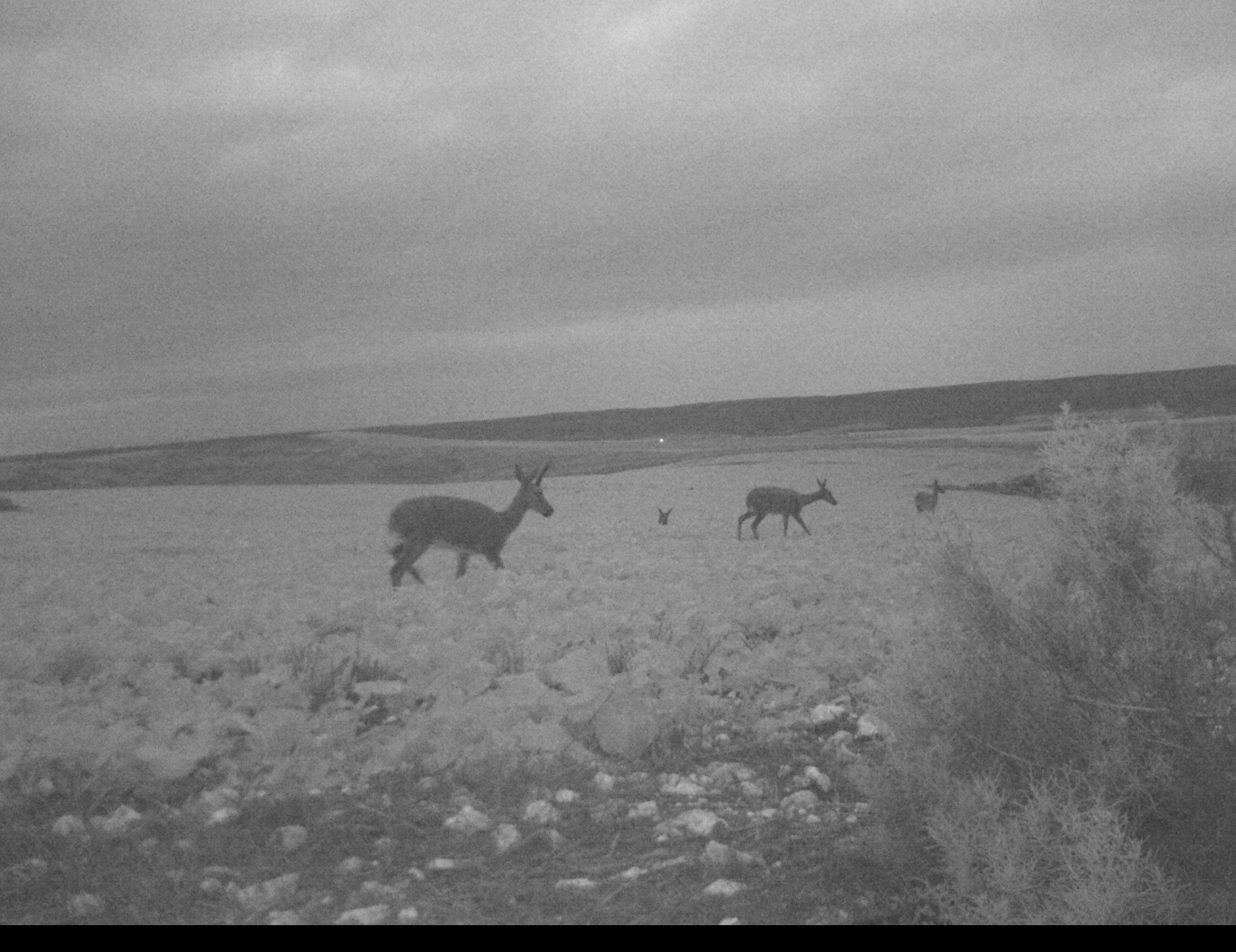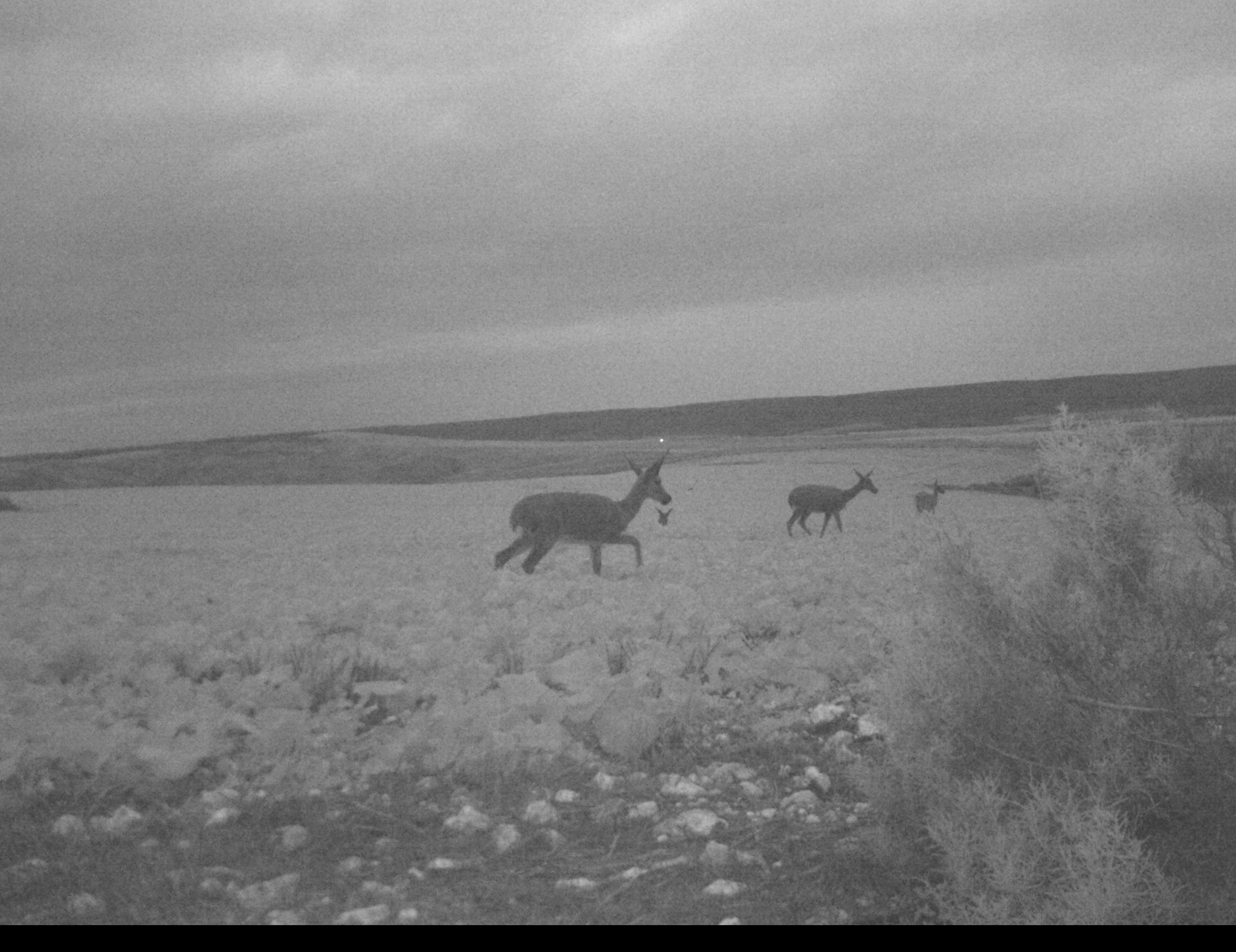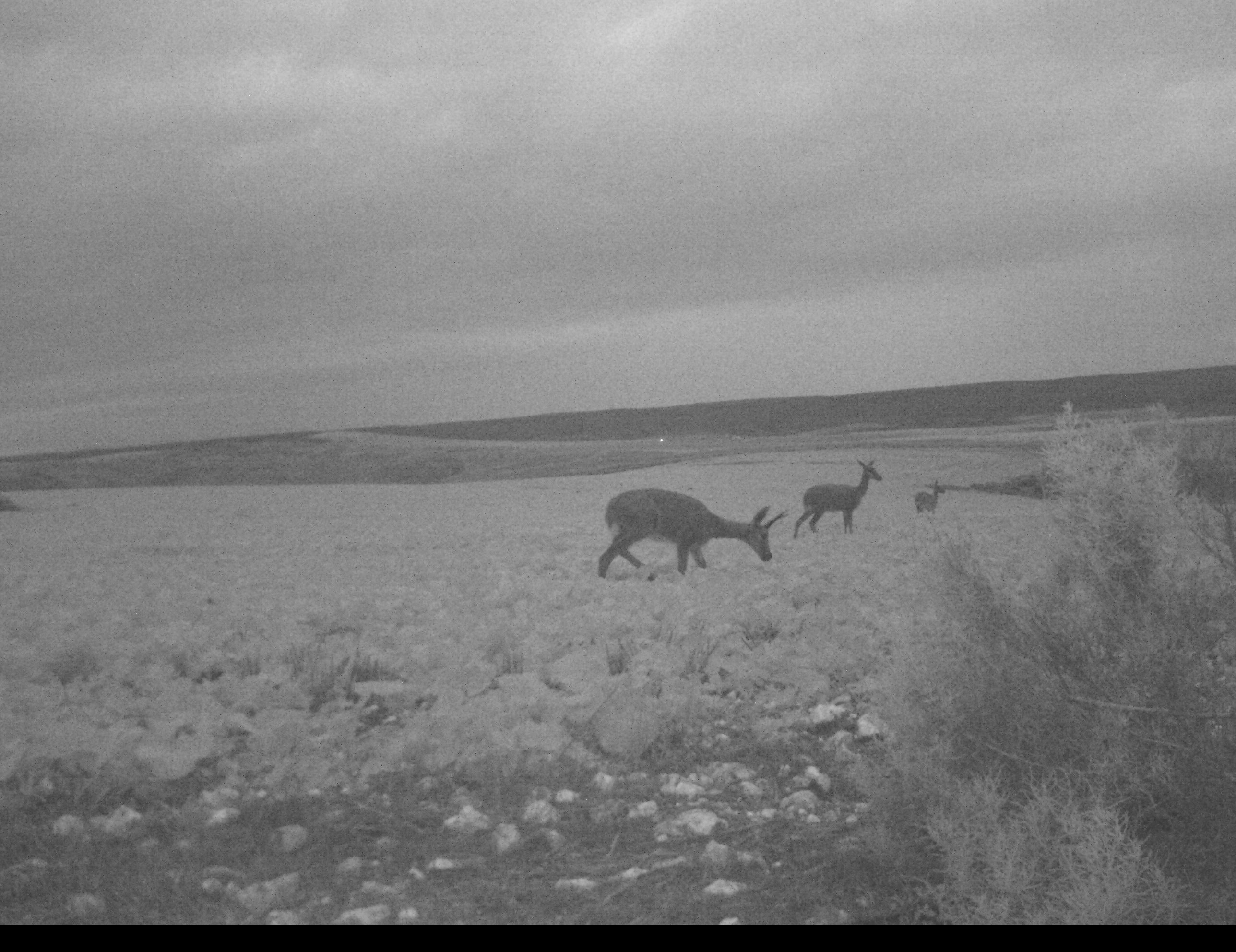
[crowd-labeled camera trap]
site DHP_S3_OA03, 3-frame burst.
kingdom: Animalia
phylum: Chordata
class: Mammalia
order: Artiodactyla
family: Bovidae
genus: Pelea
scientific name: Pelea capreolus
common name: grey rhebok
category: rhebokgrey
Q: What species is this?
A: Rhebokgrey (grey rhebok) (Pelea capreolus).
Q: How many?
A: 4.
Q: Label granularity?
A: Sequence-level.